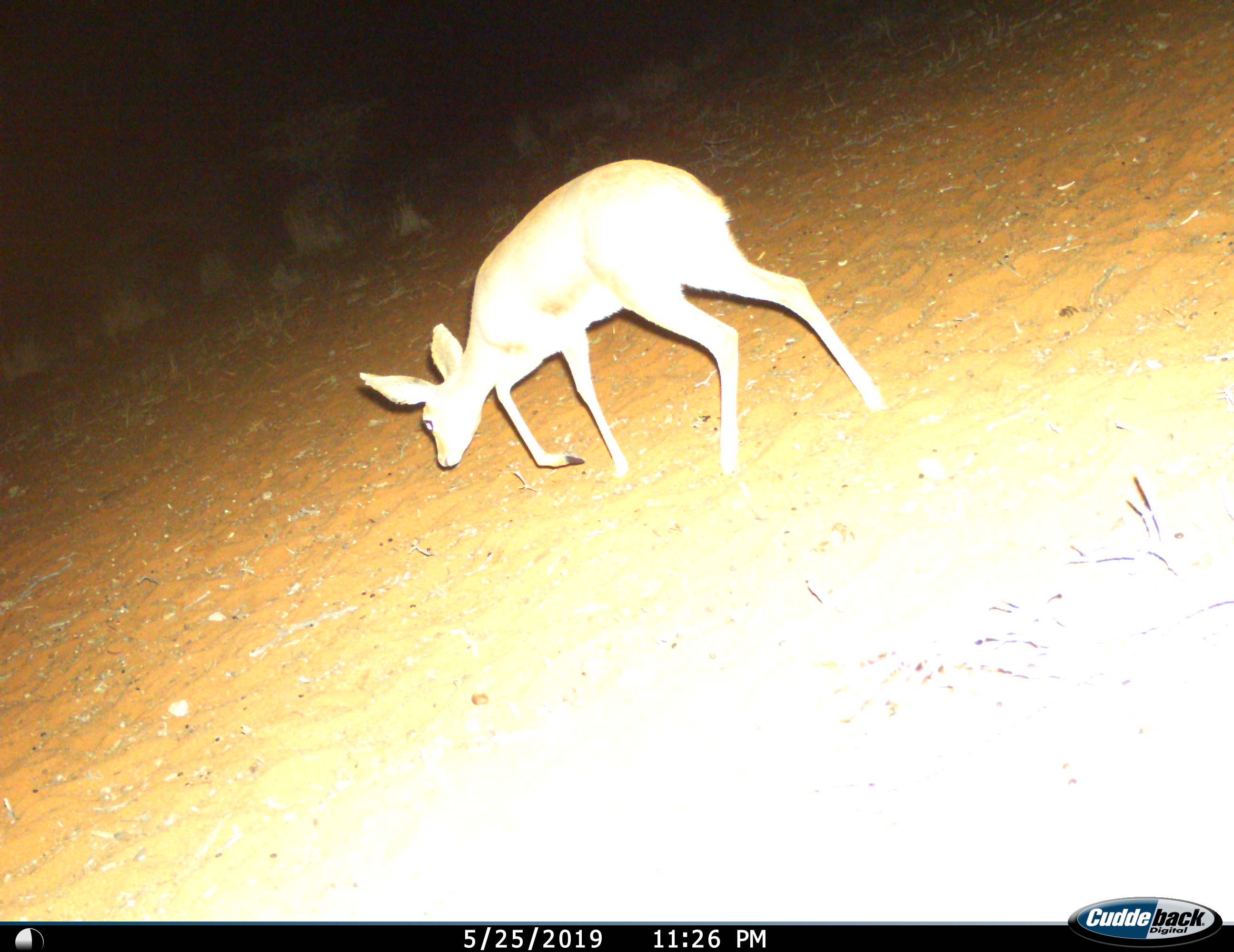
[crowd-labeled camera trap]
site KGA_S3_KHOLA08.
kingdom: Animalia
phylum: Chordata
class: Mammalia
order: Artiodactyla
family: Bovidae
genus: Raphicerus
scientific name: Raphicerus campestris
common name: steenbok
Steenbok (Raphicerus campestris), count 1. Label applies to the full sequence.